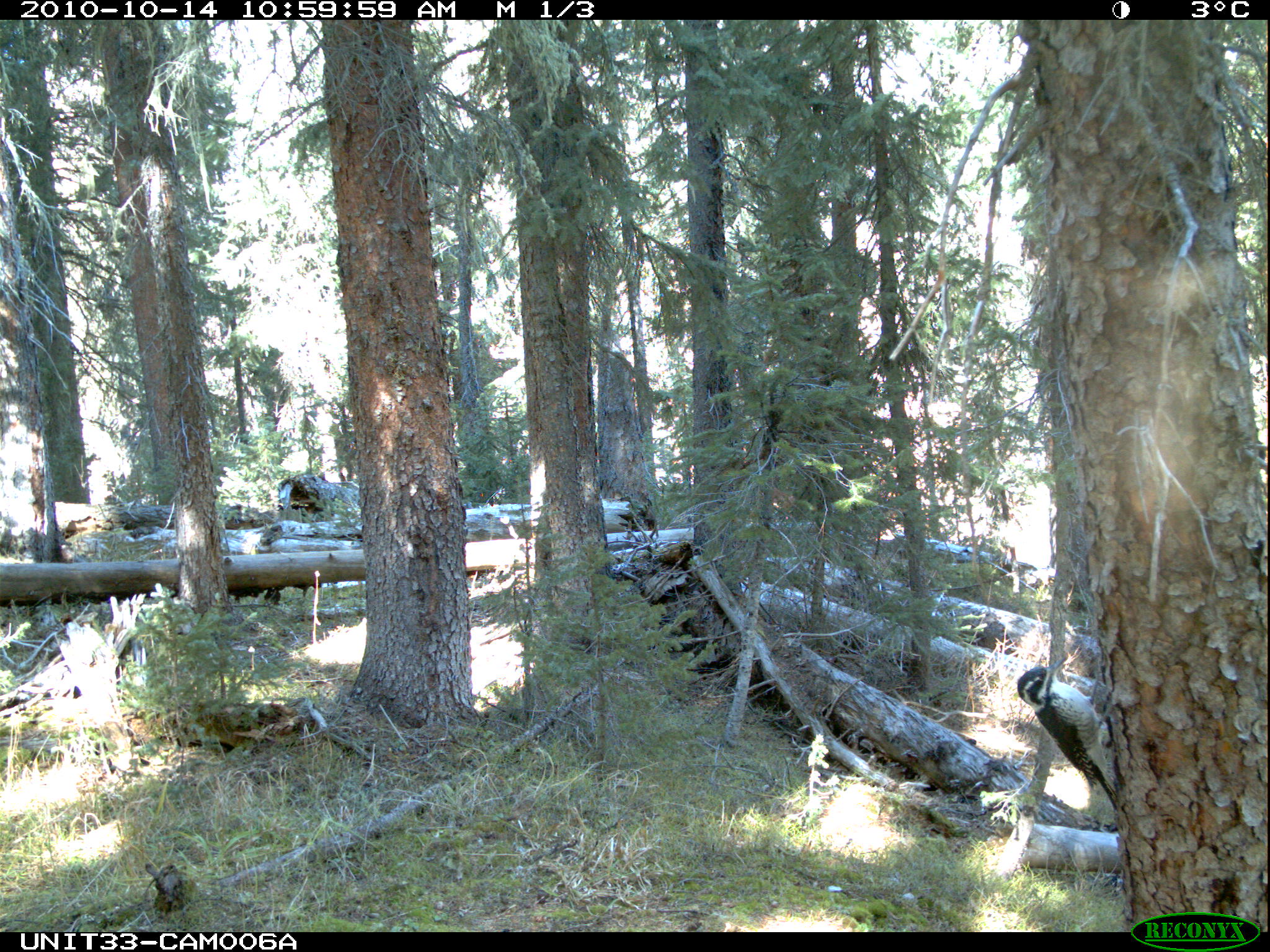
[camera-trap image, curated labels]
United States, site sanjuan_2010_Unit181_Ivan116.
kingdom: Animalia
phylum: Chordata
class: Aves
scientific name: Aves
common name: birds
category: unidentified bird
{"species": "unidentified bird (birds) (Aves)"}